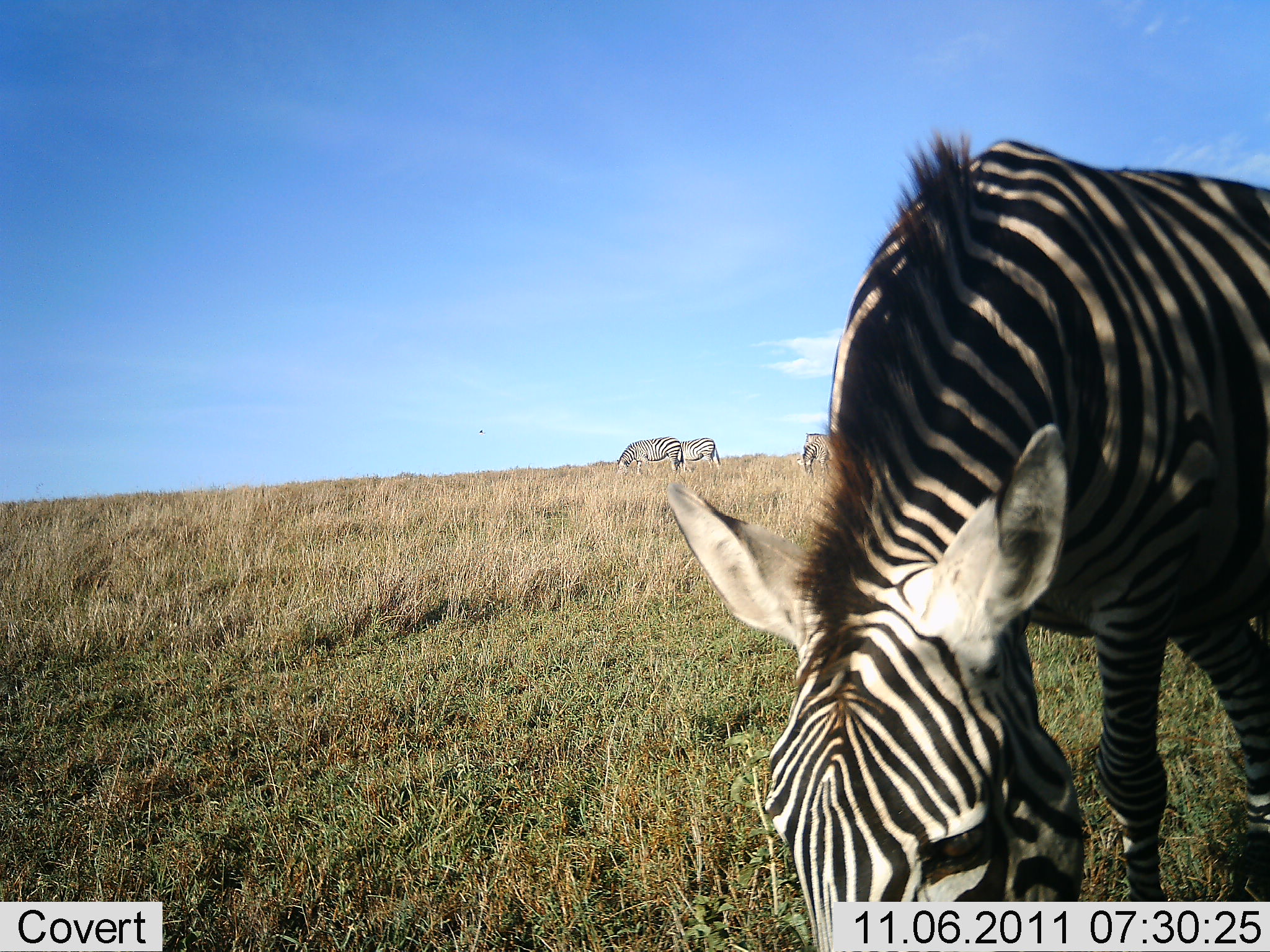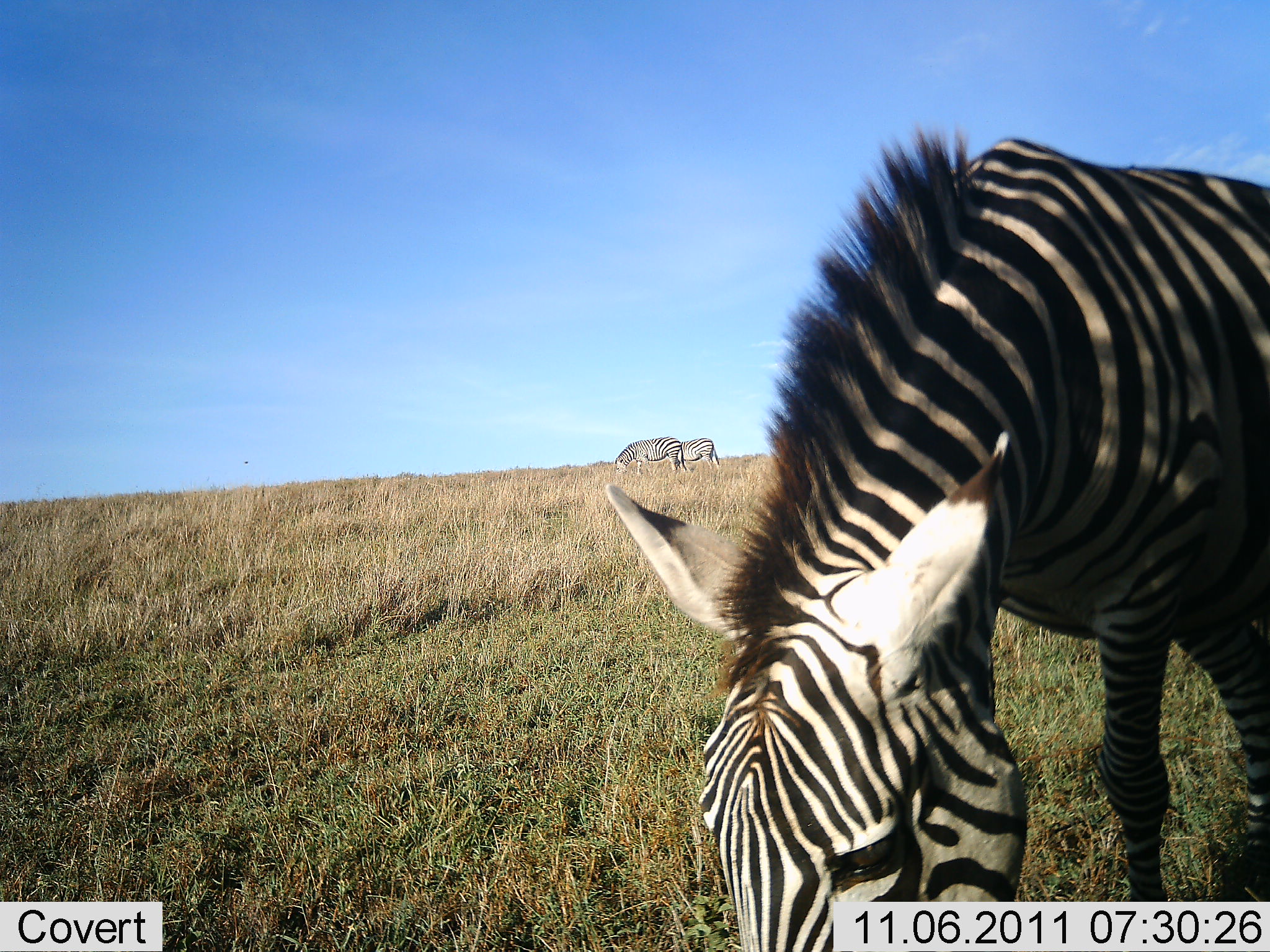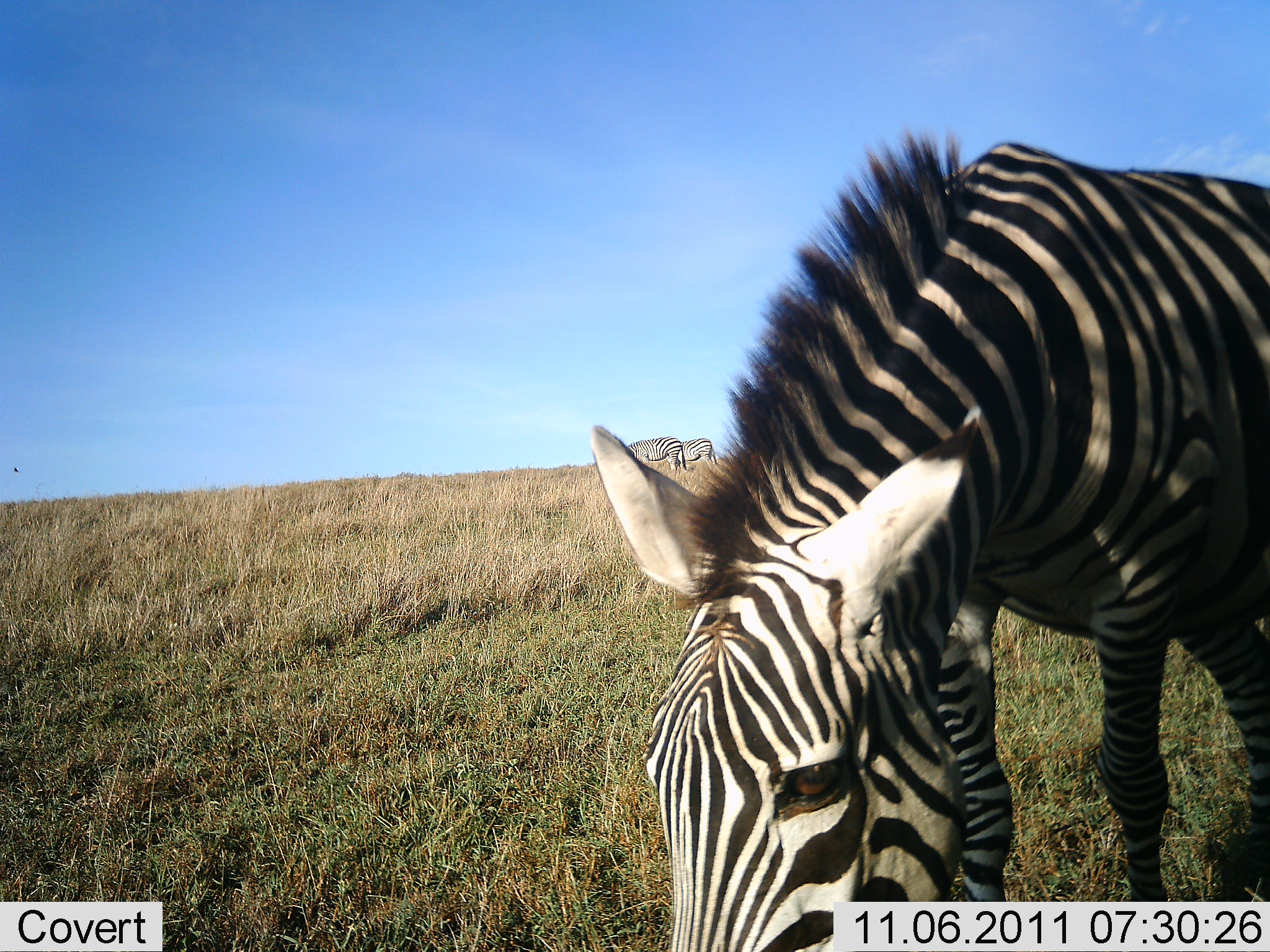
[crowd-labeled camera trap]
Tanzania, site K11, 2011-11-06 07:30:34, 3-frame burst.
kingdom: Animalia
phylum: Chordata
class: Mammalia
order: Perissodactyla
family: Equidae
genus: Equus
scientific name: Equus quagga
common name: plains zebra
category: zebra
Zebra (plains zebra) (Equus quagga), count 4. Behavior (volunteer vote fractions): standing 70%, resting 0%, moving 10%, interacting 0%. Young present (vote fraction): 0%. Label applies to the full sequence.